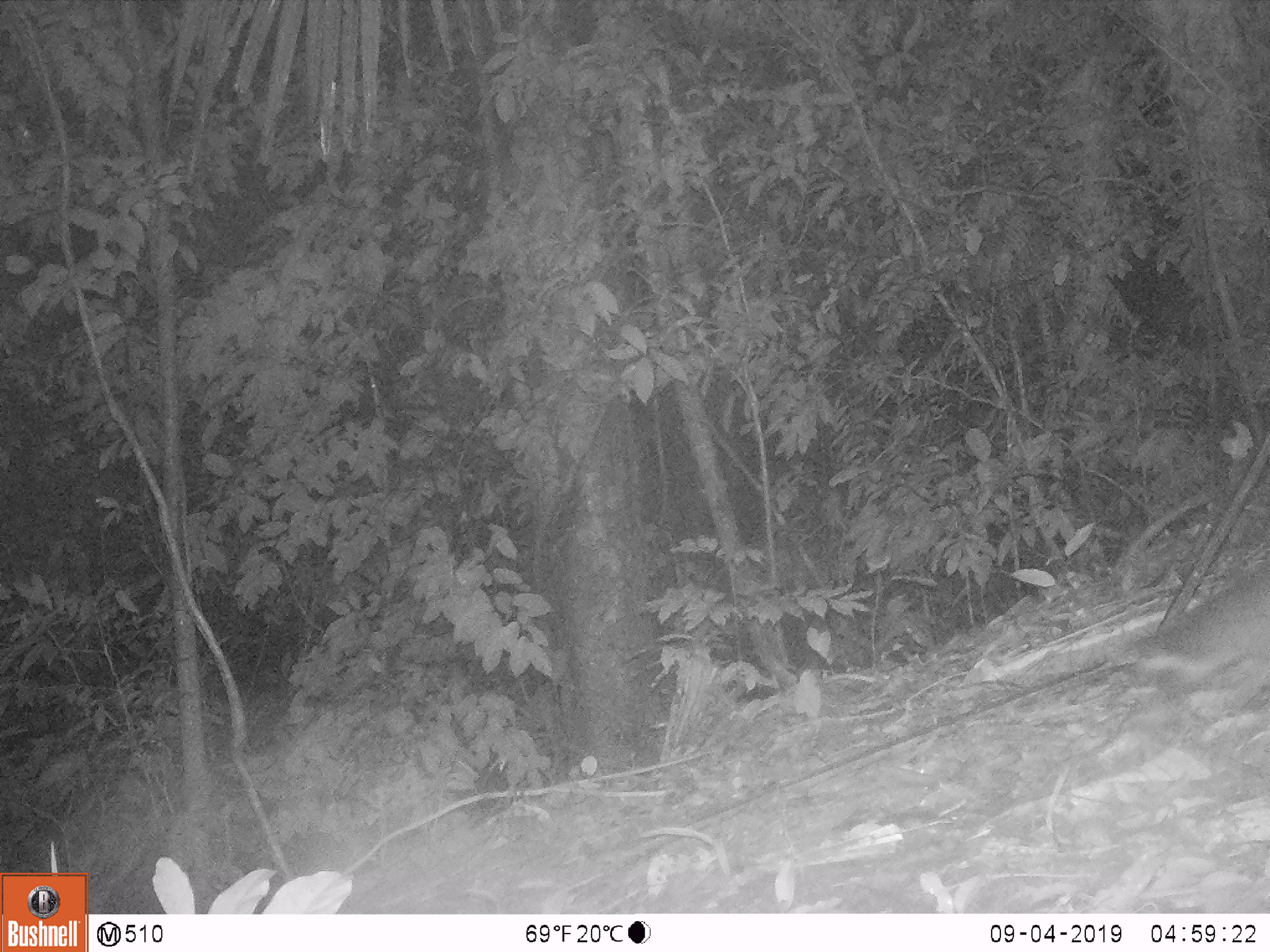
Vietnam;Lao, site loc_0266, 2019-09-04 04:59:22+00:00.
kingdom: Animalia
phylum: Chordata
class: Mammalia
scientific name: Mammalia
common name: mammal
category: unidentified small mammal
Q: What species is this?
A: Unidentified small mammal (mammal) (Mammalia).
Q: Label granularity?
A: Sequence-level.